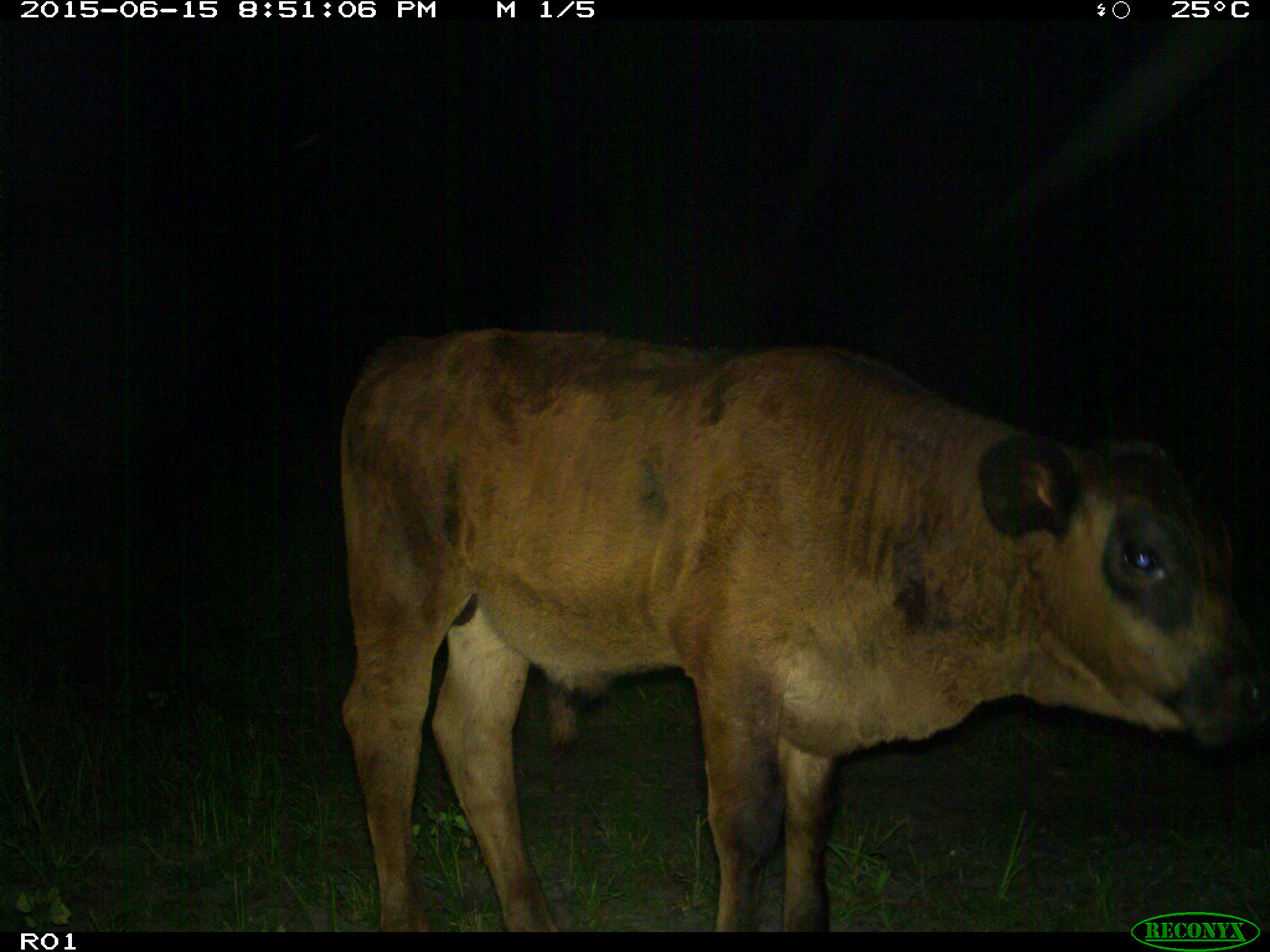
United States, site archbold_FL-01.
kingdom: Animalia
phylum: Chordata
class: Mammalia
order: Artiodactyla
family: Bovidae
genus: Bos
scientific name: Bos taurus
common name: domestic cow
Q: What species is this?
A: Bos taurus (domestic cow).